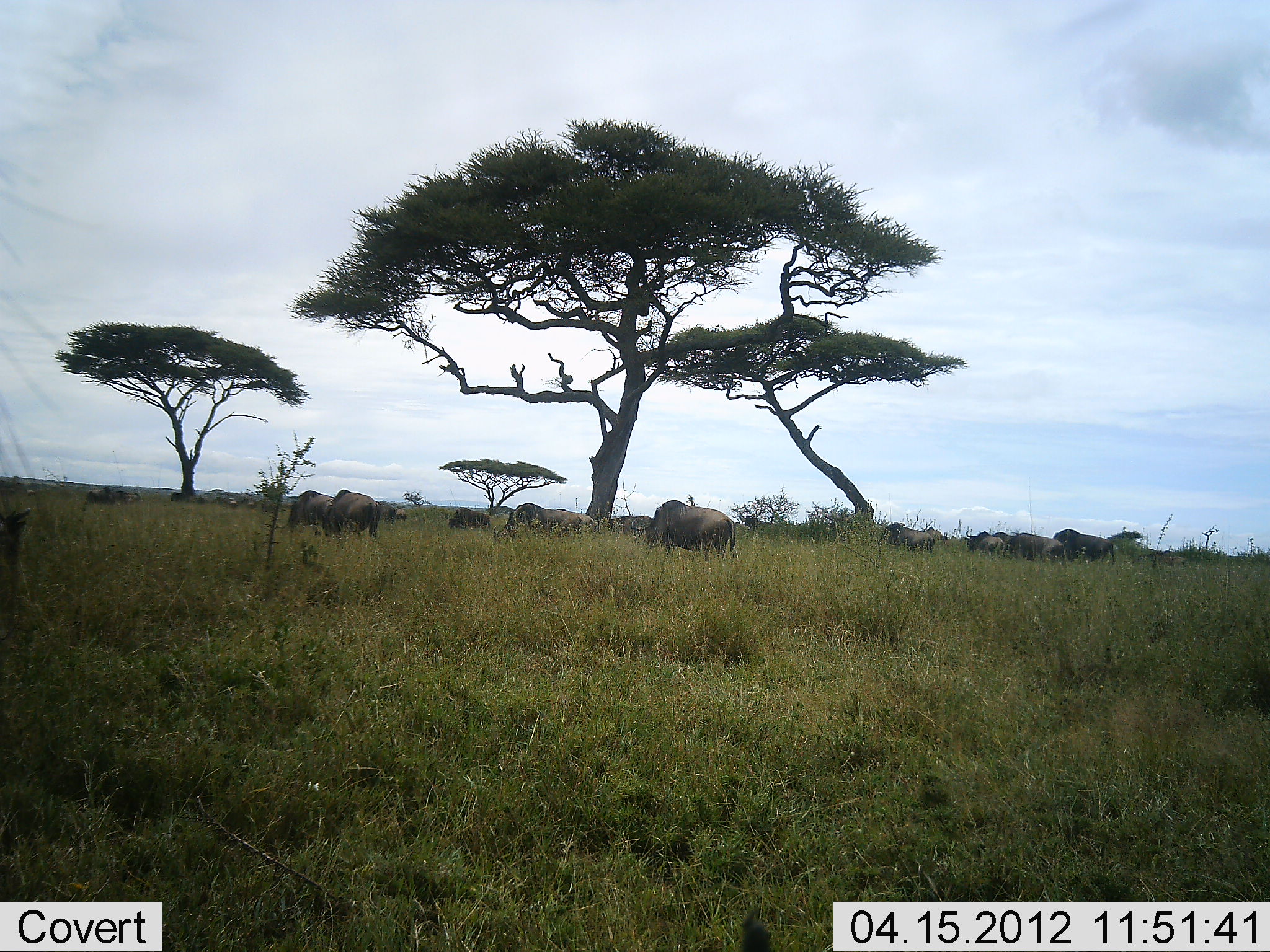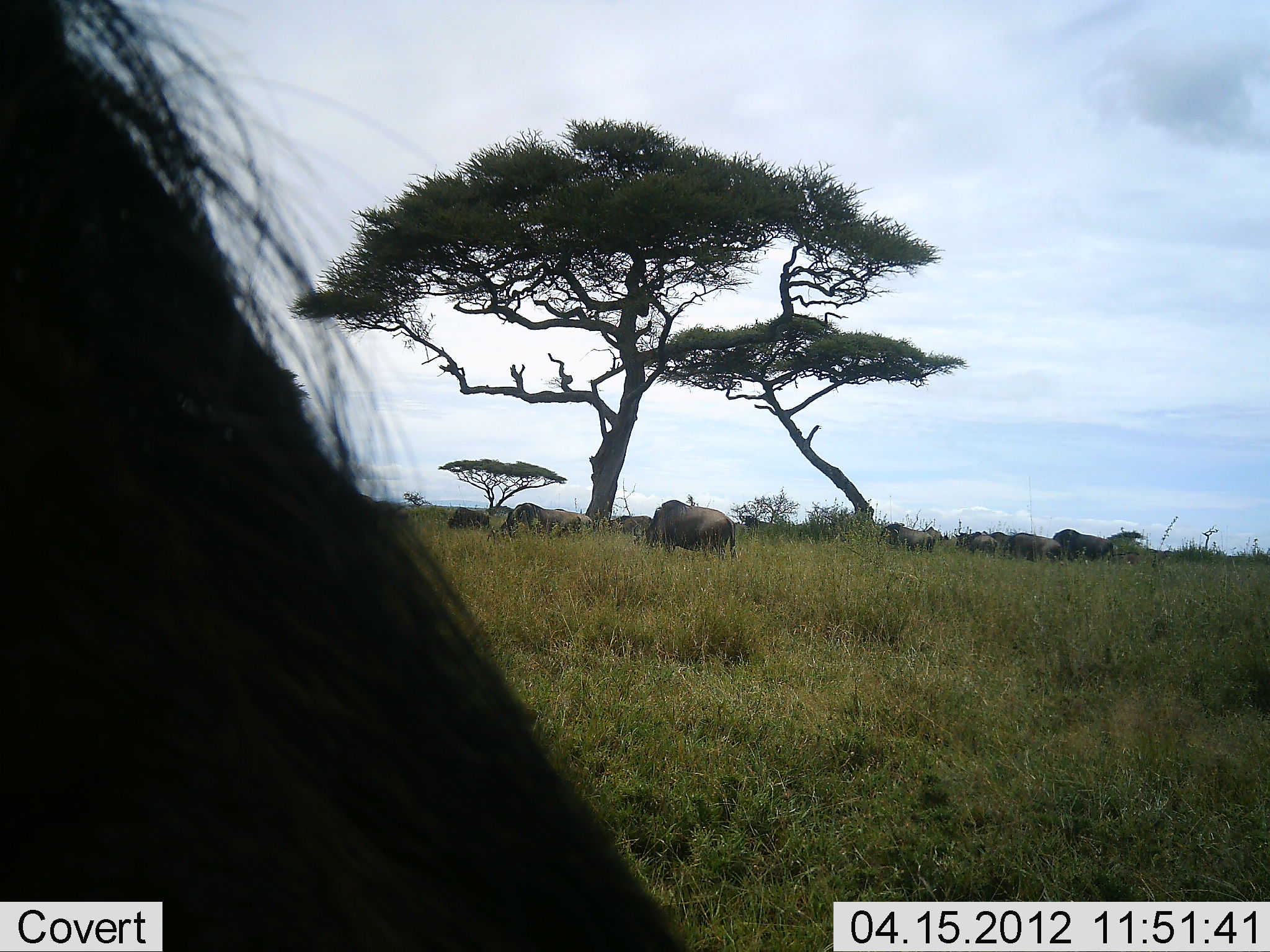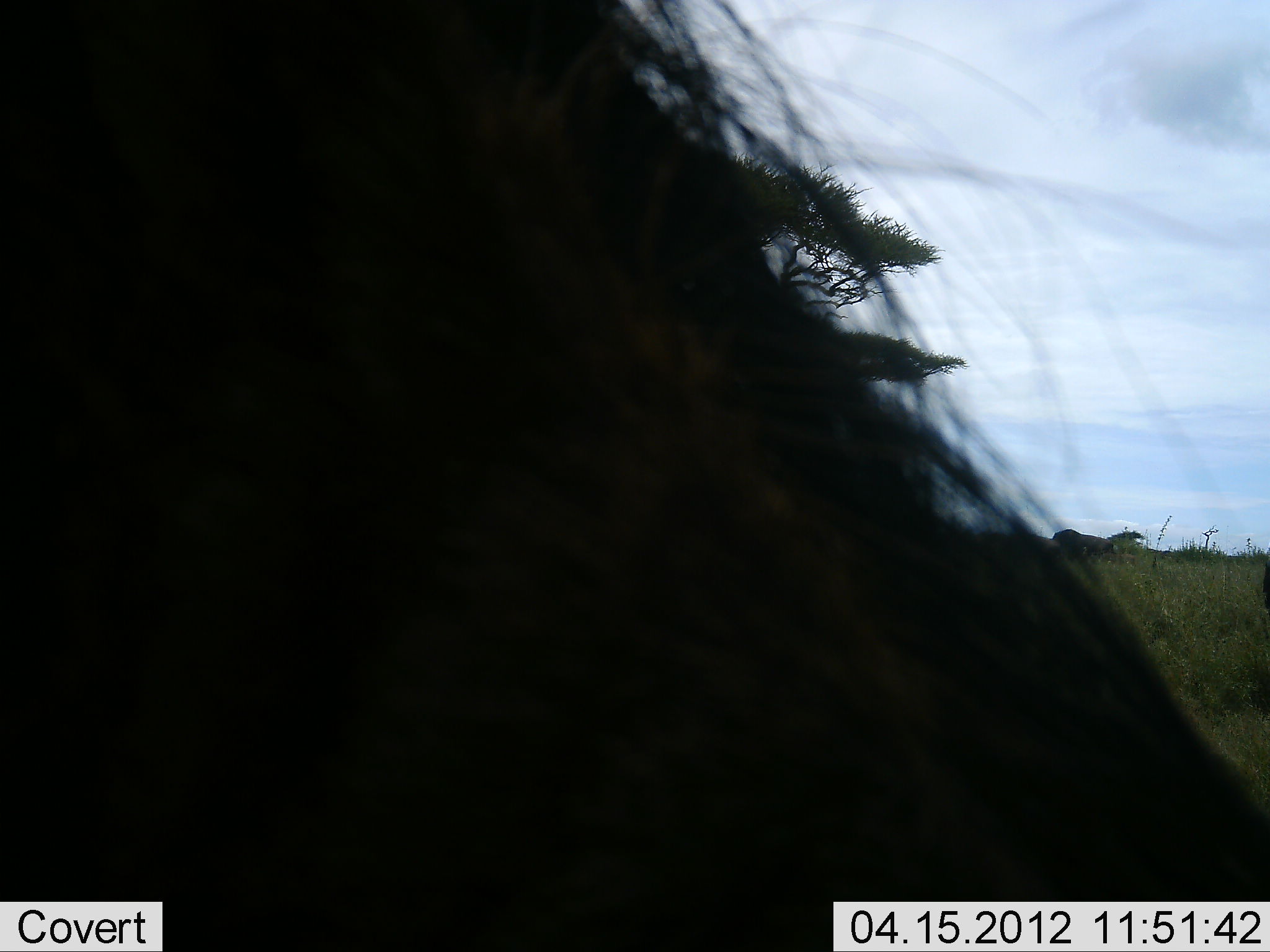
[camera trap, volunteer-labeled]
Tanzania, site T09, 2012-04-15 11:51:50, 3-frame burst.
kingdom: Animalia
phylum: Chordata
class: Mammalia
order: Artiodactyla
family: Bovidae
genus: Connochaetes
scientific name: Connochaetes taurinus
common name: blue wildebeest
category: wildebeest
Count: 11-50.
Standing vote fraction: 46%.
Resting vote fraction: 0%.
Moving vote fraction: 23%.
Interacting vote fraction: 0%.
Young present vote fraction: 0%.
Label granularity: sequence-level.